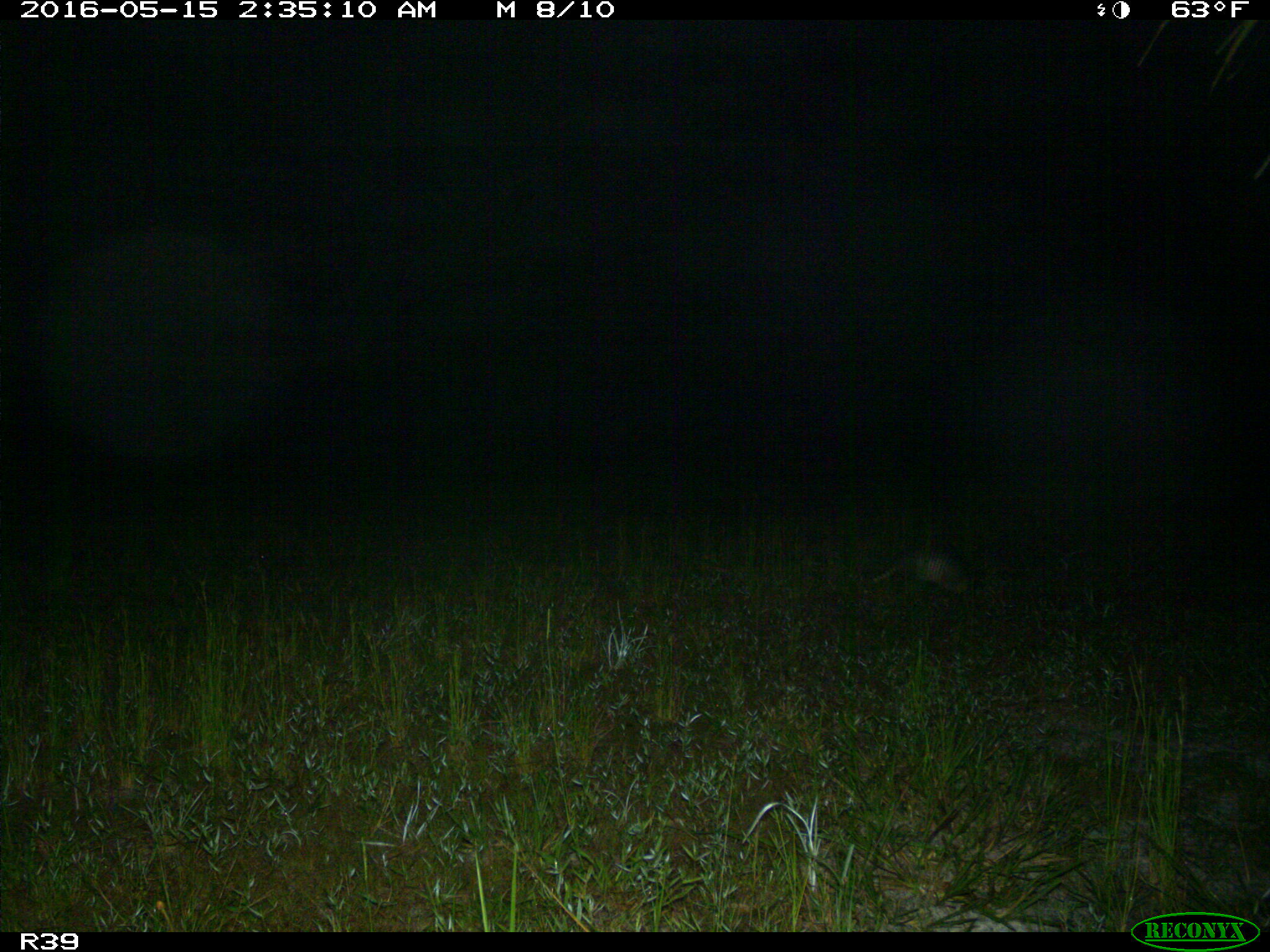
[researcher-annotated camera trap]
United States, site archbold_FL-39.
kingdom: Animalia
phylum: Chordata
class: Mammalia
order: Cingulata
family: Dasypodidae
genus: Dasypus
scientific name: Dasypus novemcinctus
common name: nine-banded armadillo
Dasypus novemcinctus (nine-banded armadillo).